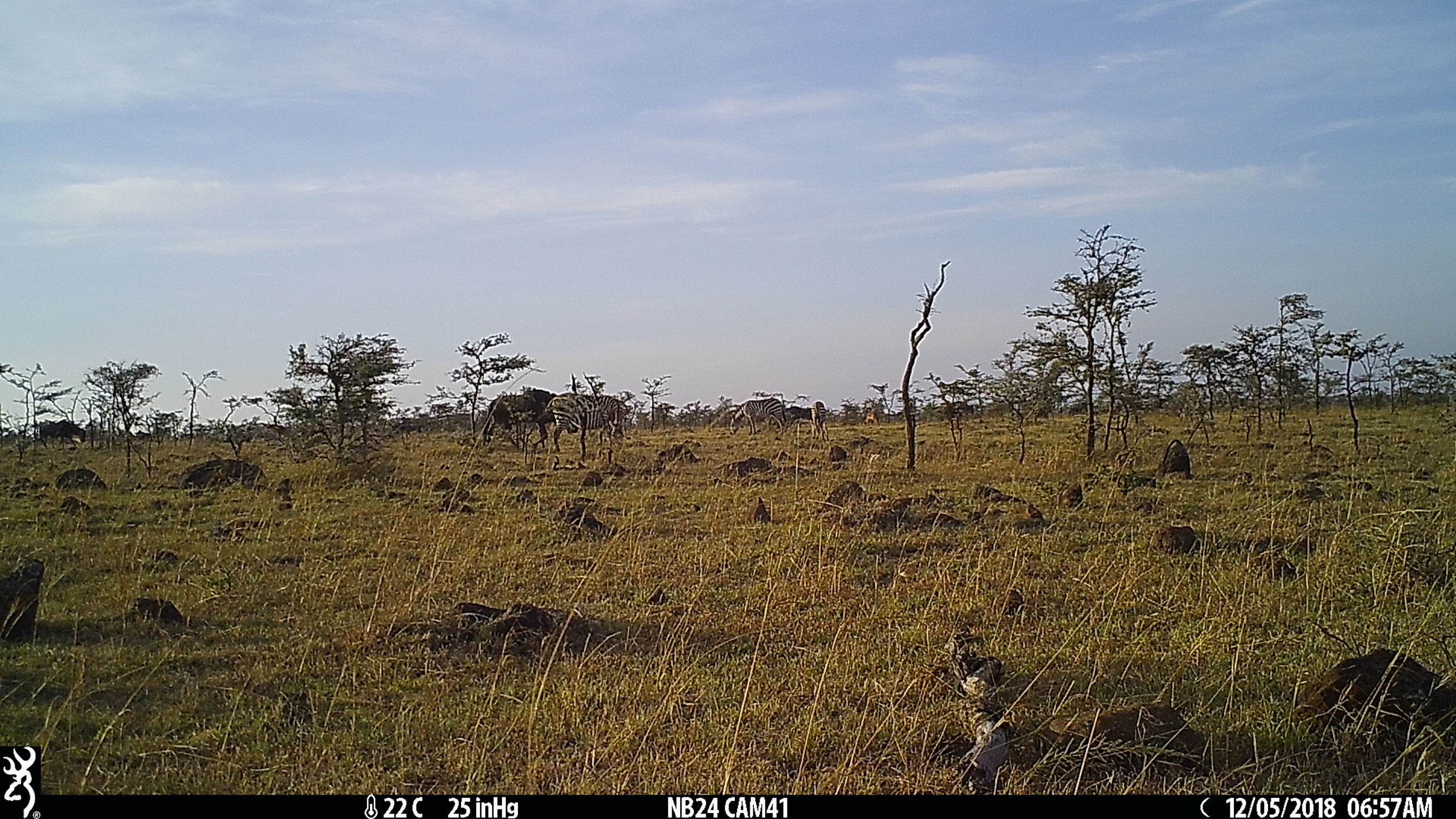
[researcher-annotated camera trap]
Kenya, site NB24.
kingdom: Animalia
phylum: Chordata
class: Mammalia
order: Perissodactyla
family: Equidae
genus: Equus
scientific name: Equus quagga burchellii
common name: burchell's zebra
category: zebra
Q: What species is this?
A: Zebra (burchell's zebra) (Equus quagga burchellii).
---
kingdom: Animalia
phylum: Chordata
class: Mammalia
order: Artiodactyla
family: Bovidae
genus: Connochaetes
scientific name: Connochaetes taurinus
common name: blue wildebeest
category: wildebeest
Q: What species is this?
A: Wildebeest (blue wildebeest) (Connochaetes taurinus).